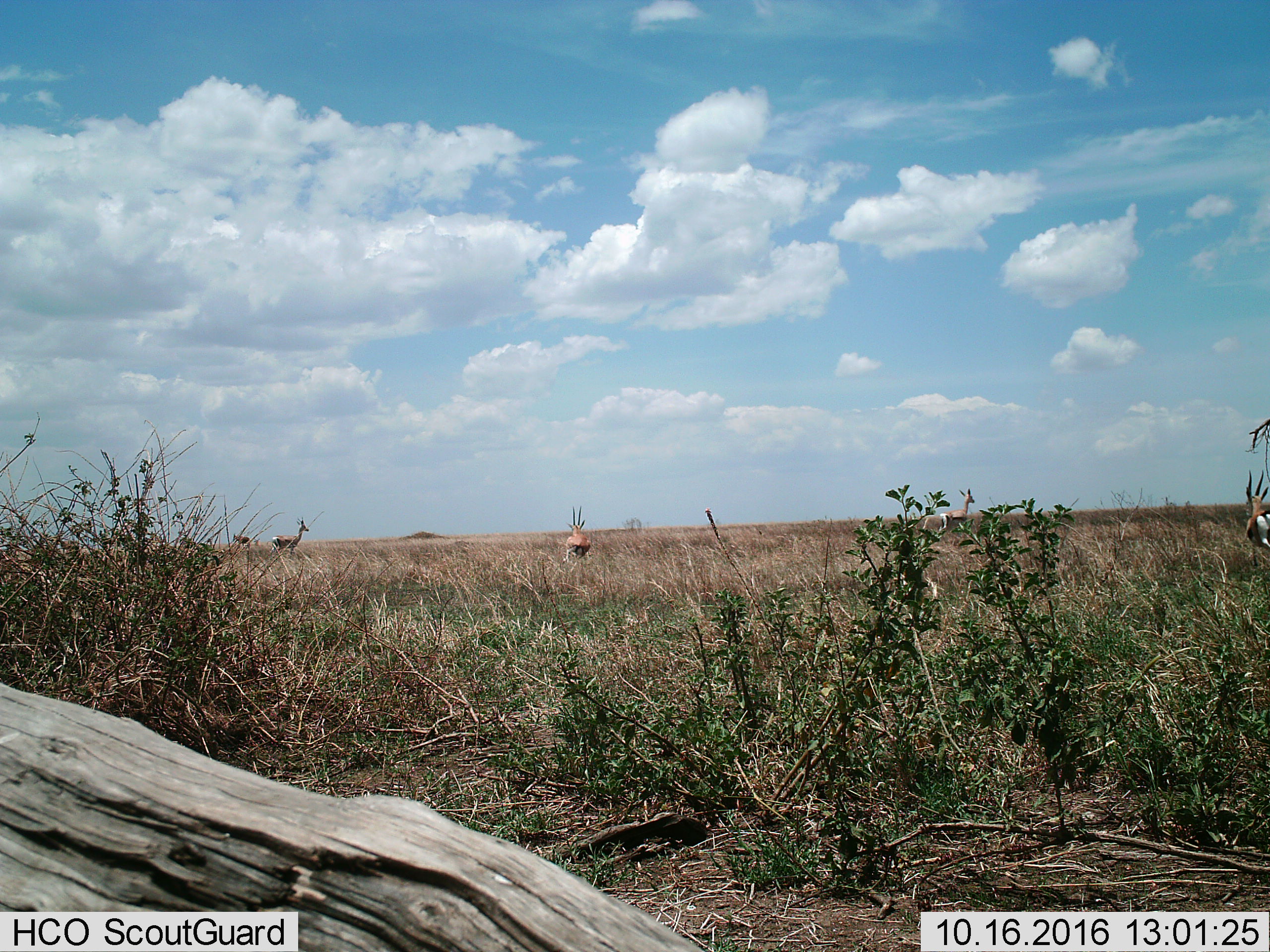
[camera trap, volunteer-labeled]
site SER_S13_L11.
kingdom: Animalia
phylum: Chordata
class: Mammalia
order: Artiodactyla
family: Bovidae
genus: Eudorcas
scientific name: Eudorcas thomsonii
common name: thomson's gazelle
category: gazellethomsons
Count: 5.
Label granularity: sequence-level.